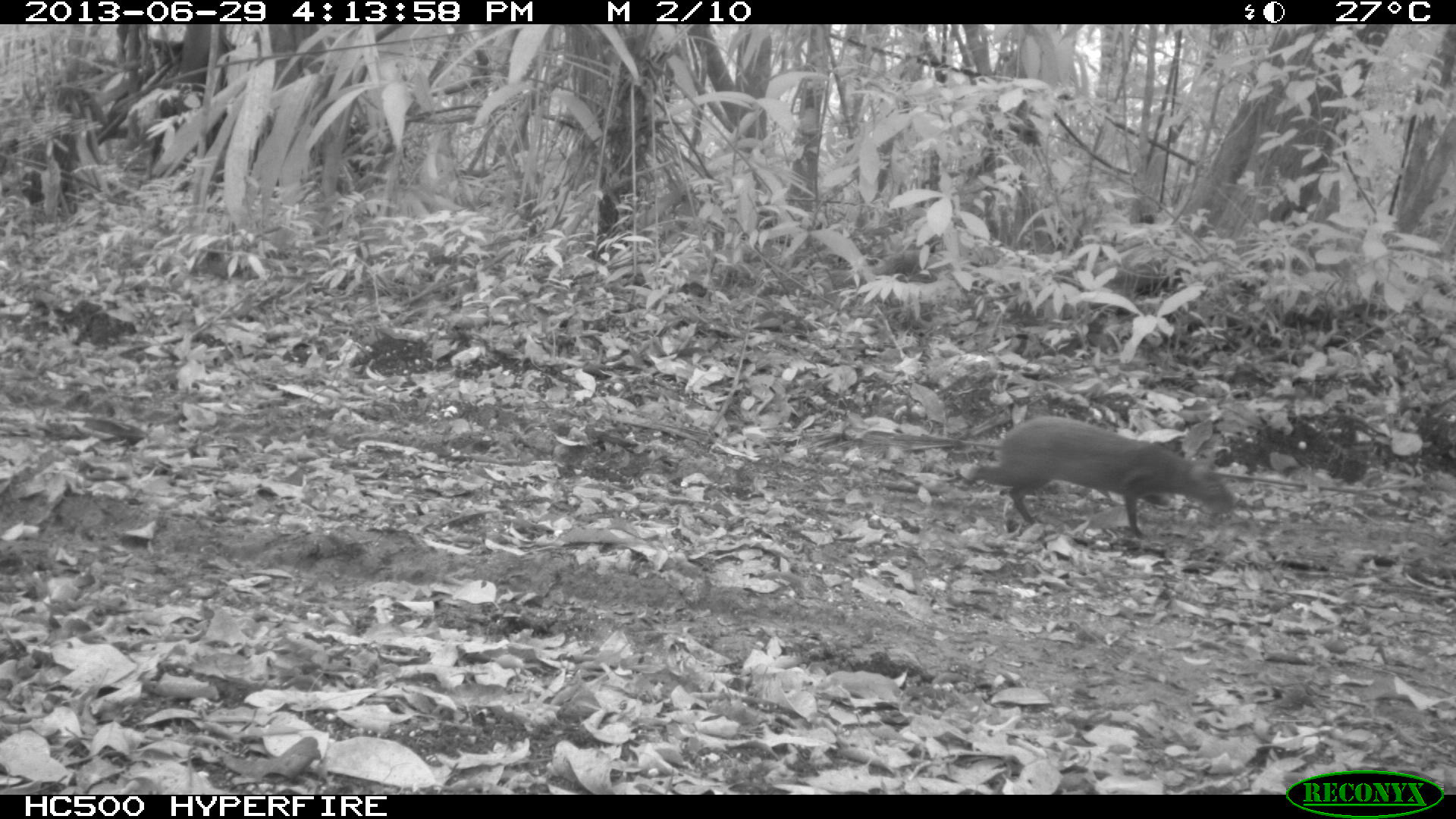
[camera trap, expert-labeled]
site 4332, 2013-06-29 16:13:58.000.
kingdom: Animalia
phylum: Chordata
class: Mammalia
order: Rodentia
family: Dasyproctidae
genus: Dasyprocta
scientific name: Dasyprocta punctata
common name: central american agouti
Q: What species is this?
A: Dasyprocta punctata (central american agouti).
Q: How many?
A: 1.